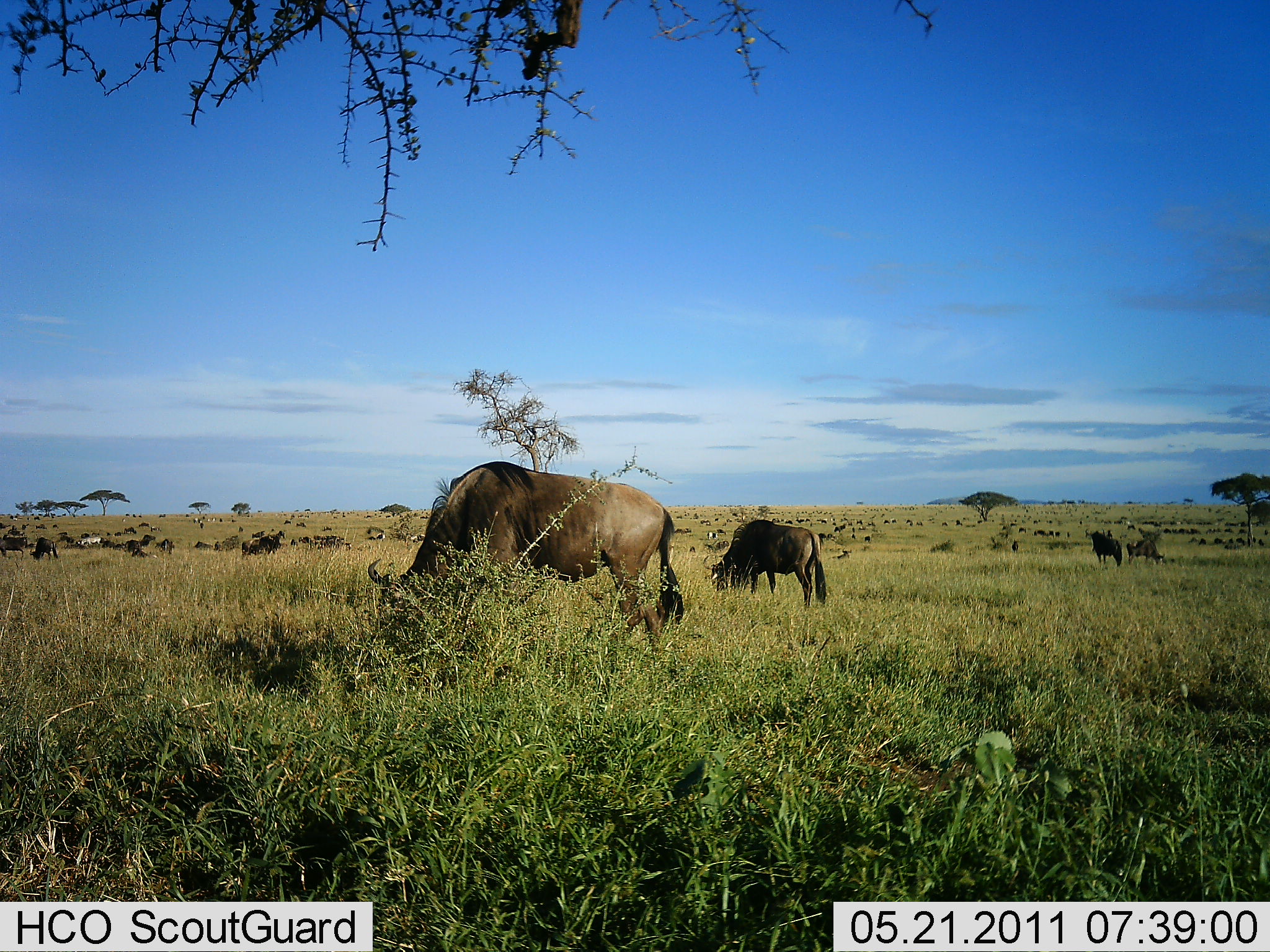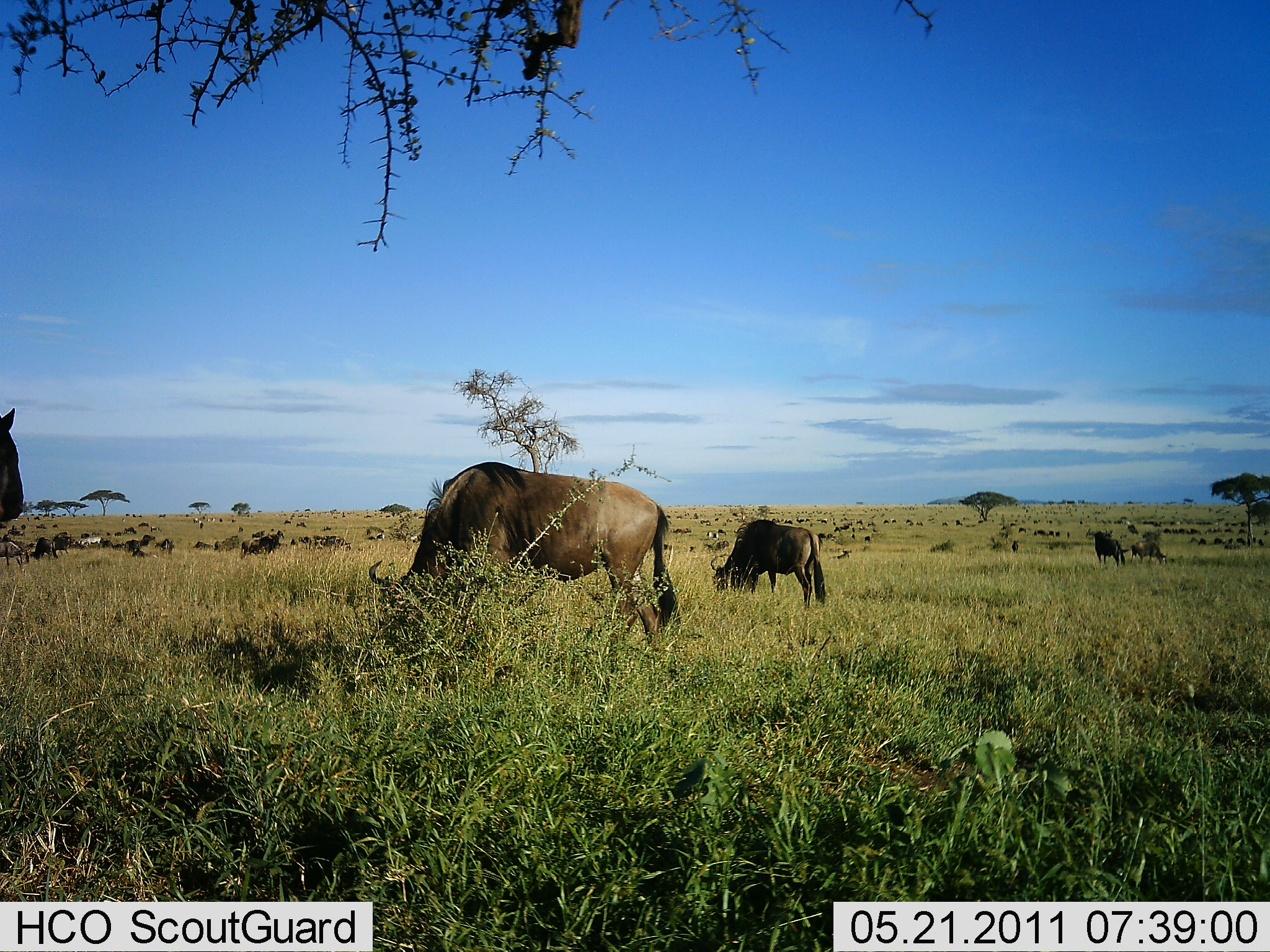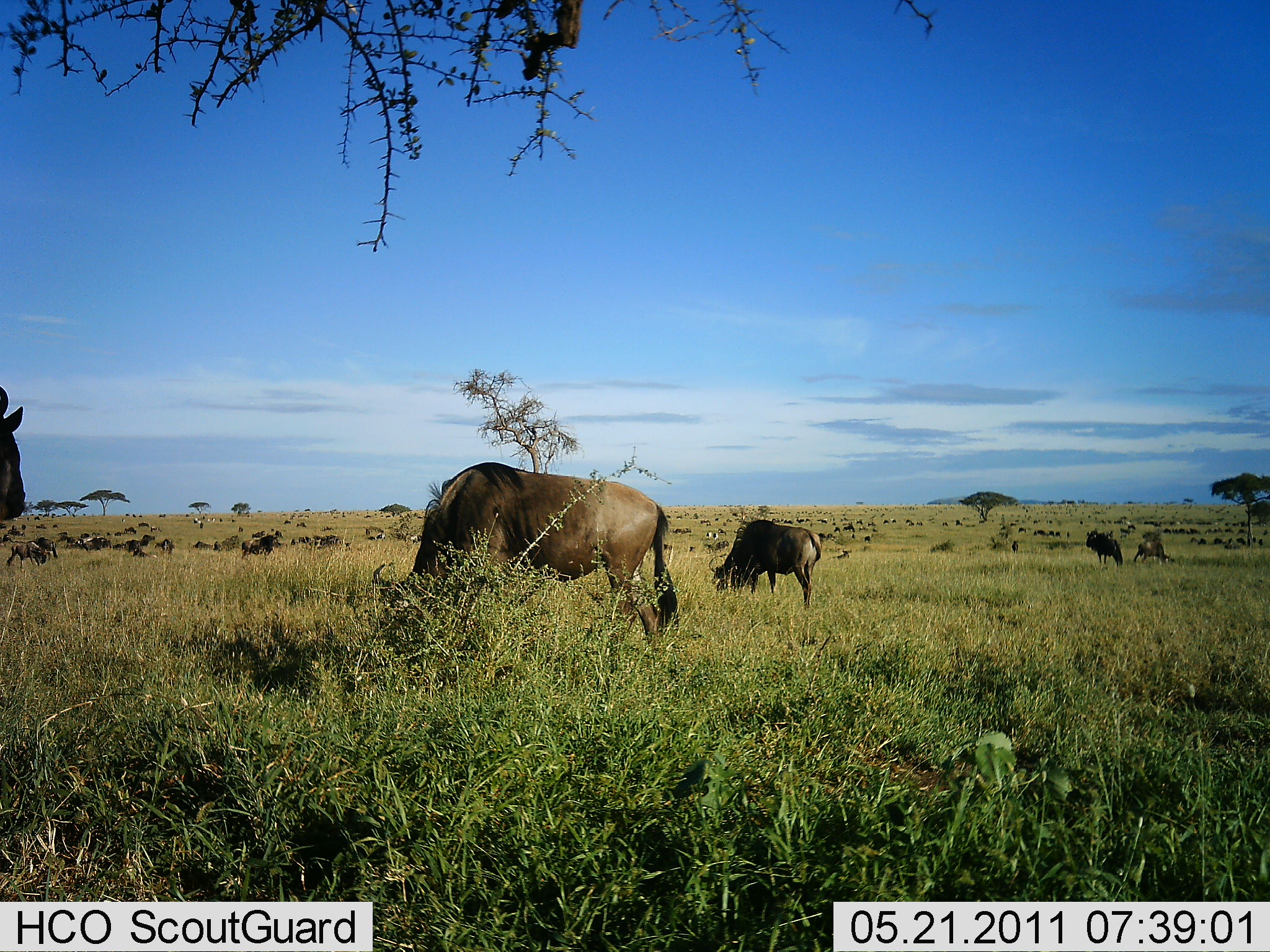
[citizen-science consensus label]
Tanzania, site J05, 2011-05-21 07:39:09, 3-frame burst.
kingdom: Animalia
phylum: Chordata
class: Mammalia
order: Artiodactyla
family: Bovidae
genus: Connochaetes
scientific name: Connochaetes taurinus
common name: blue wildebeest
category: wildebeest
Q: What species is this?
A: Wildebeest (blue wildebeest) (Connochaetes taurinus).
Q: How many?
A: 11-50.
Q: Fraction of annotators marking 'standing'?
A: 42%.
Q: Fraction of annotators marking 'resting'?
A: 0%.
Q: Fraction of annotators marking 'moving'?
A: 17%.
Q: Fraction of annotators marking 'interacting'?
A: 0%.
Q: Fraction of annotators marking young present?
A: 0%.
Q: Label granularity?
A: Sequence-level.